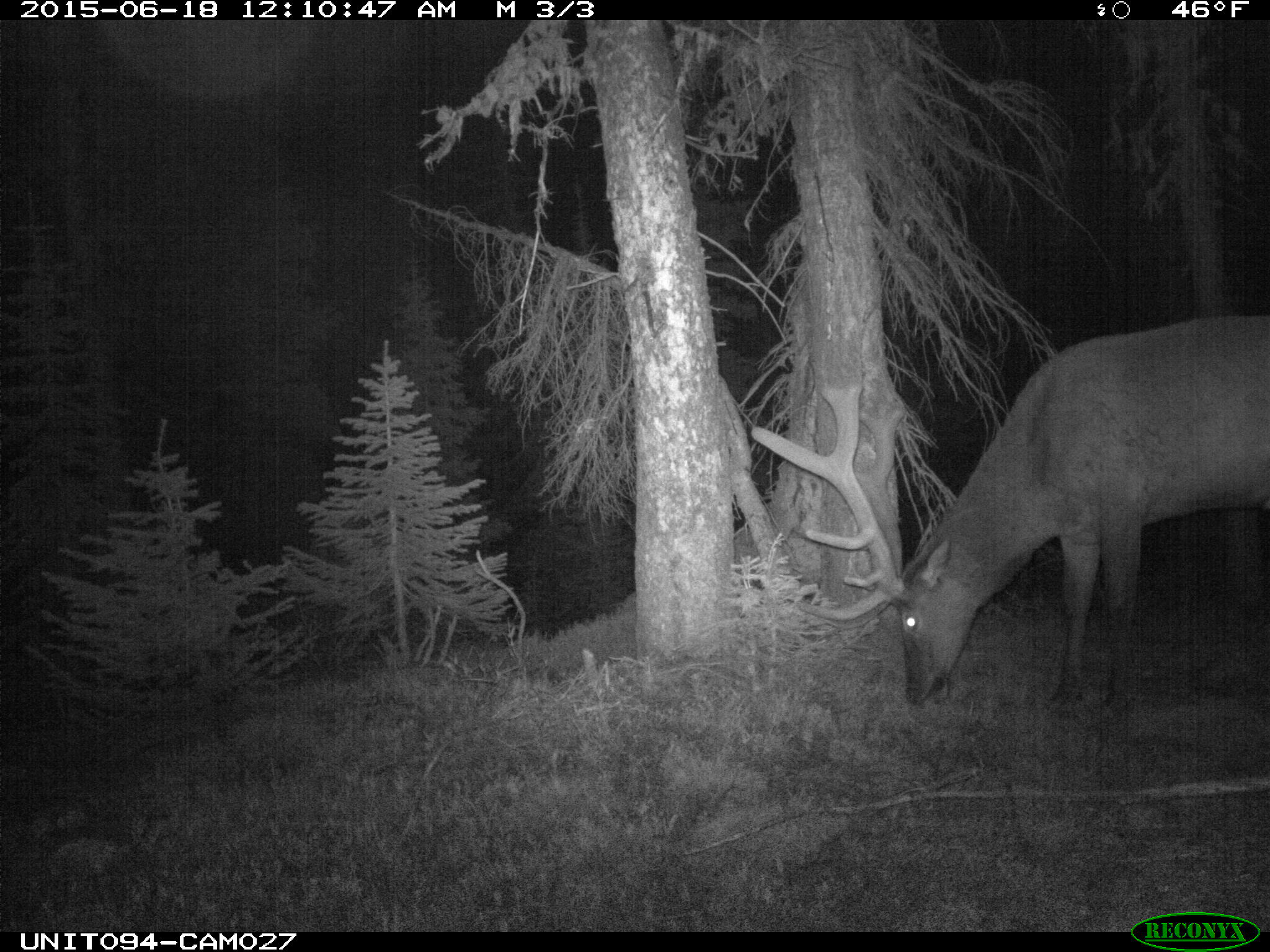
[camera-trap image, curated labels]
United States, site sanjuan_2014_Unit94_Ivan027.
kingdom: Animalia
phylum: Chordata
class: Mammalia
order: Artiodactyla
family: Cervidae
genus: Cervus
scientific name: Cervus elaphus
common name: red deer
Cervus elaphus (red deer).